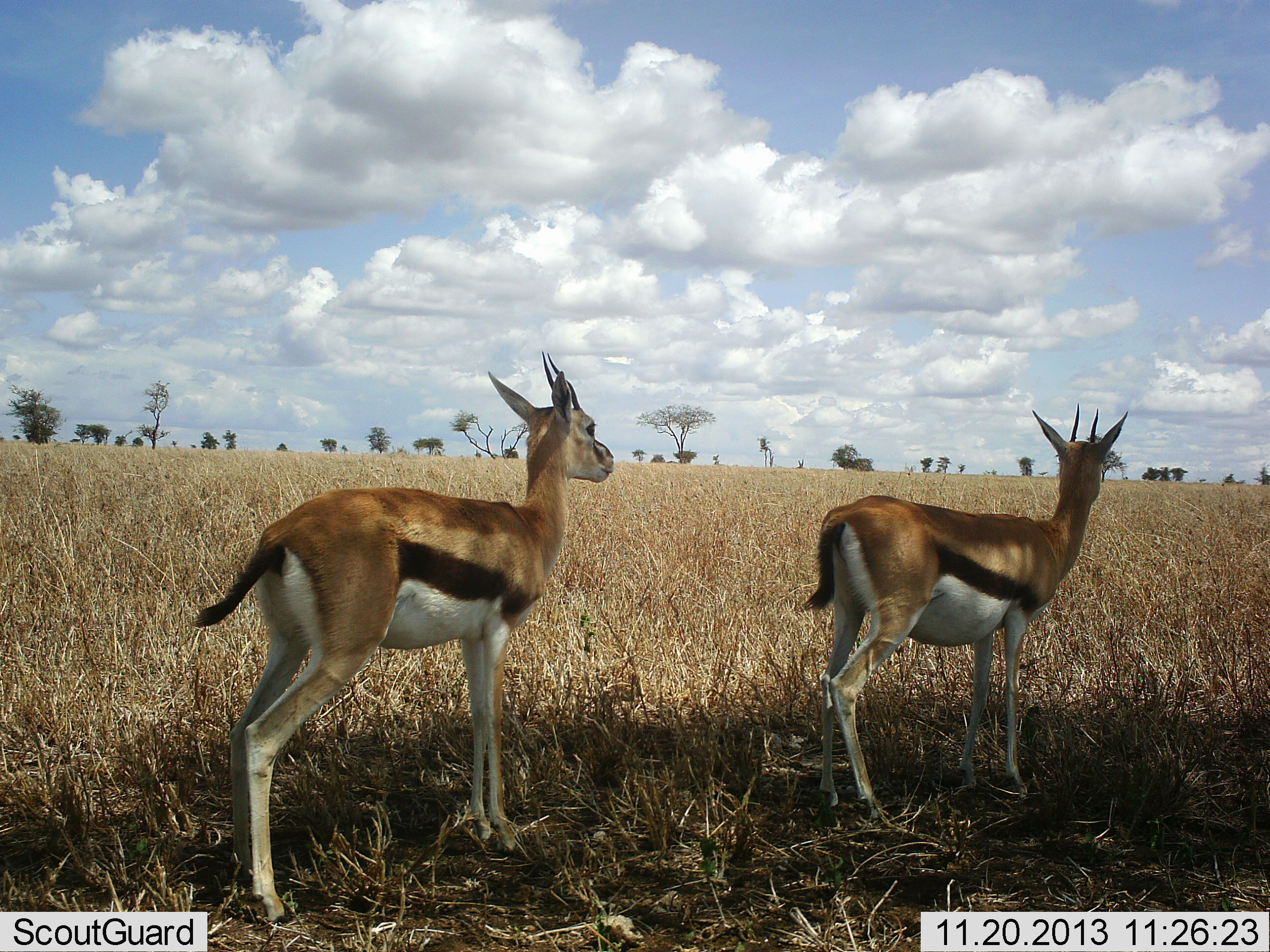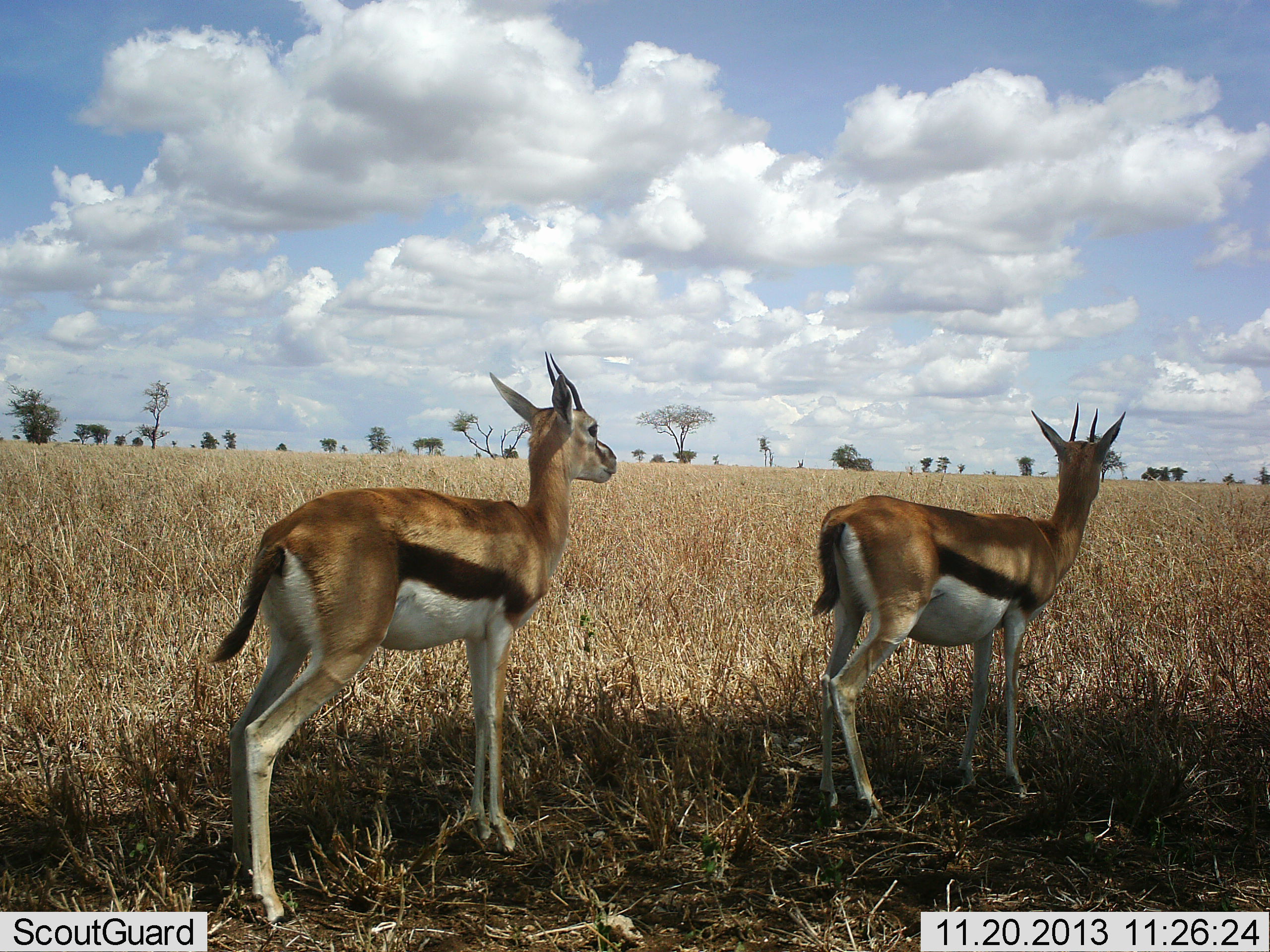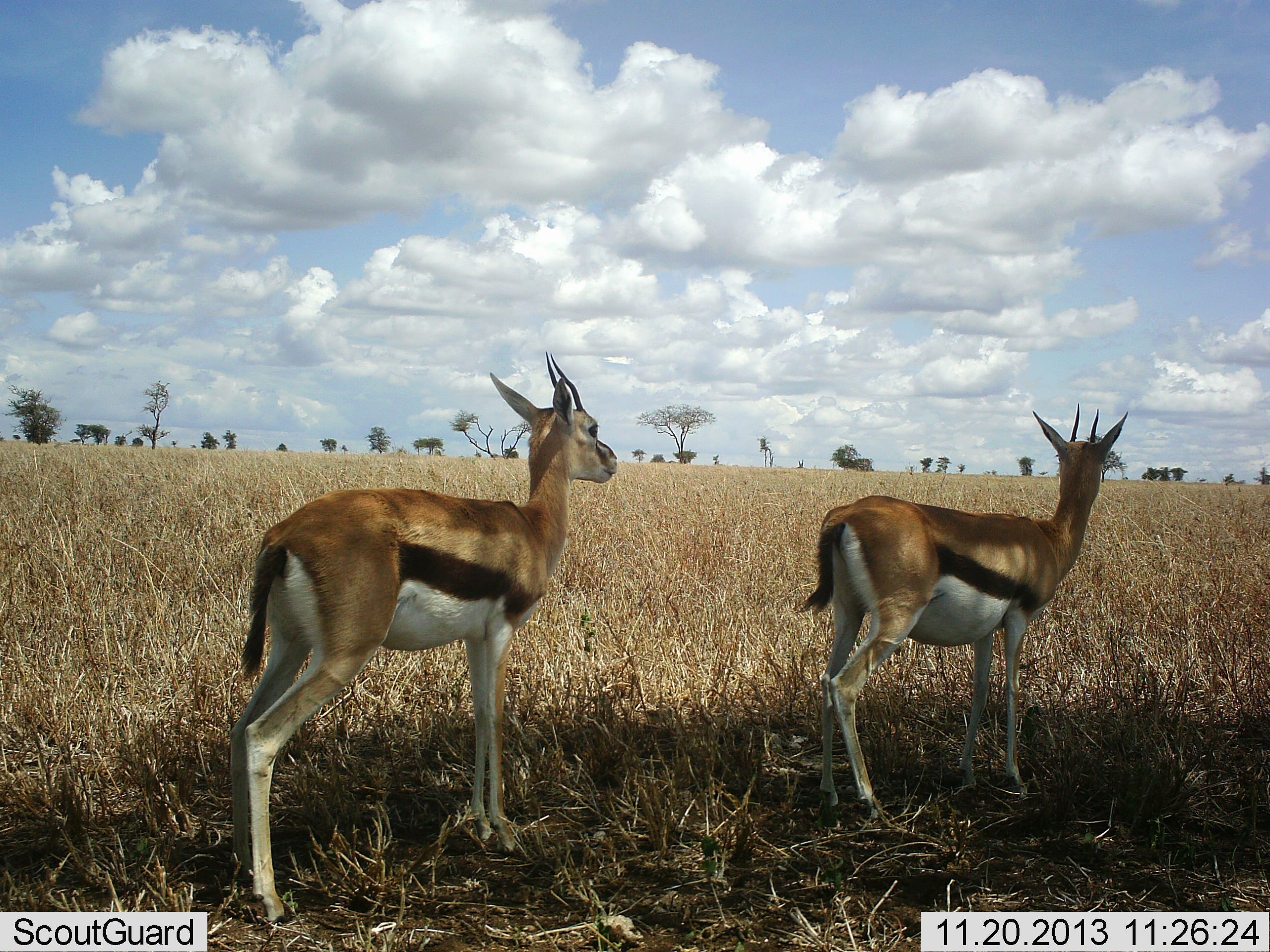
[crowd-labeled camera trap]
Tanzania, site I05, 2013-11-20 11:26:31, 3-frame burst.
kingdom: Animalia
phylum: Chordata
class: Mammalia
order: Artiodactyla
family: Bovidae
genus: Eudorcas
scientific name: Eudorcas thomsonii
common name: thomson's gazelle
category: gazellethomsons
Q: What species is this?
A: Gazellethomsons (thomson's gazelle) (Eudorcas thomsonii).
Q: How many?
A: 2.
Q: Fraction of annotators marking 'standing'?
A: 100%.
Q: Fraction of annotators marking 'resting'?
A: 12%.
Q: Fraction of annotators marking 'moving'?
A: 0%.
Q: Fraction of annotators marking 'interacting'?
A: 0%.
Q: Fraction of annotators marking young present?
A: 3%.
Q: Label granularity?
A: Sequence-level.